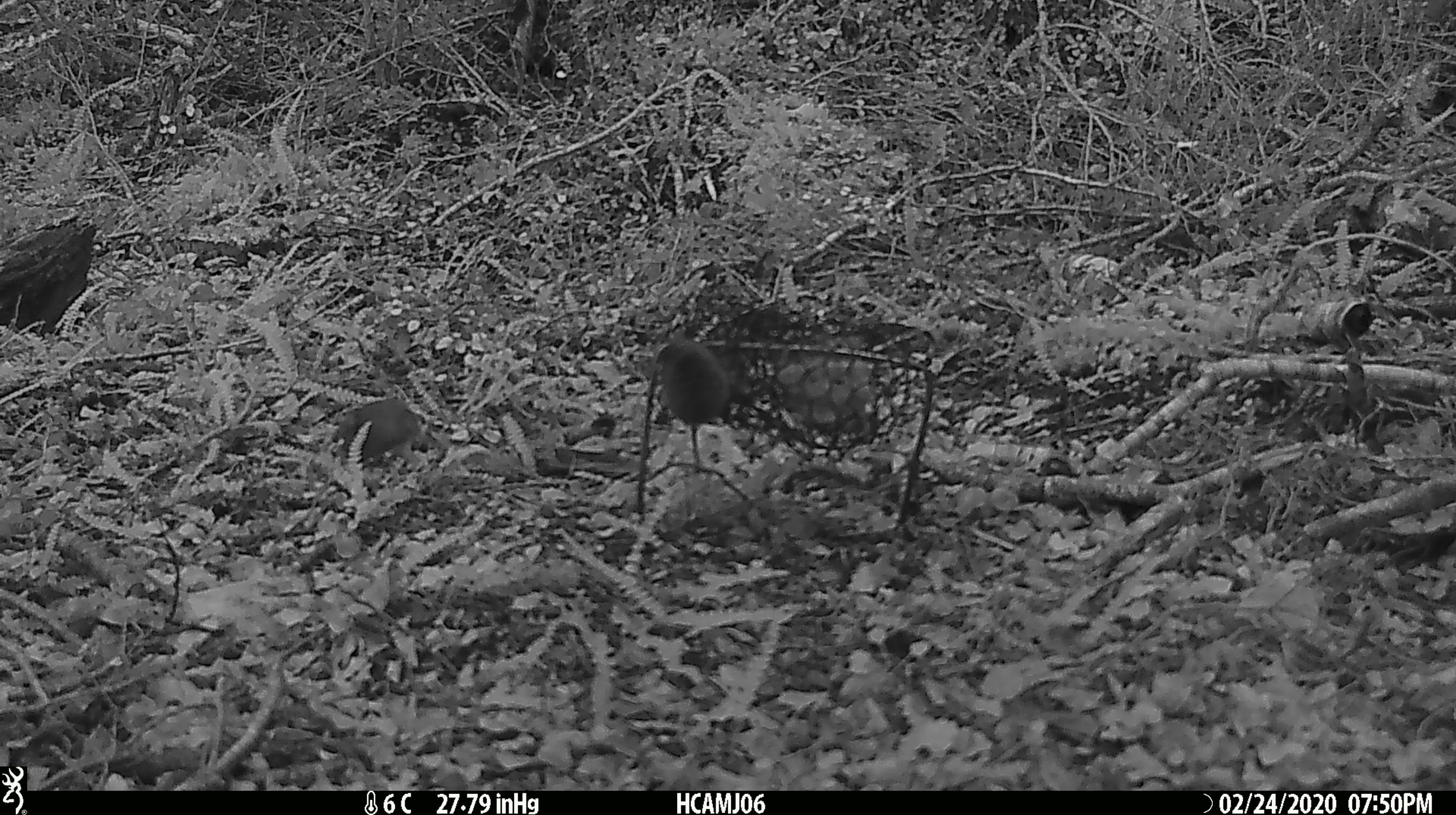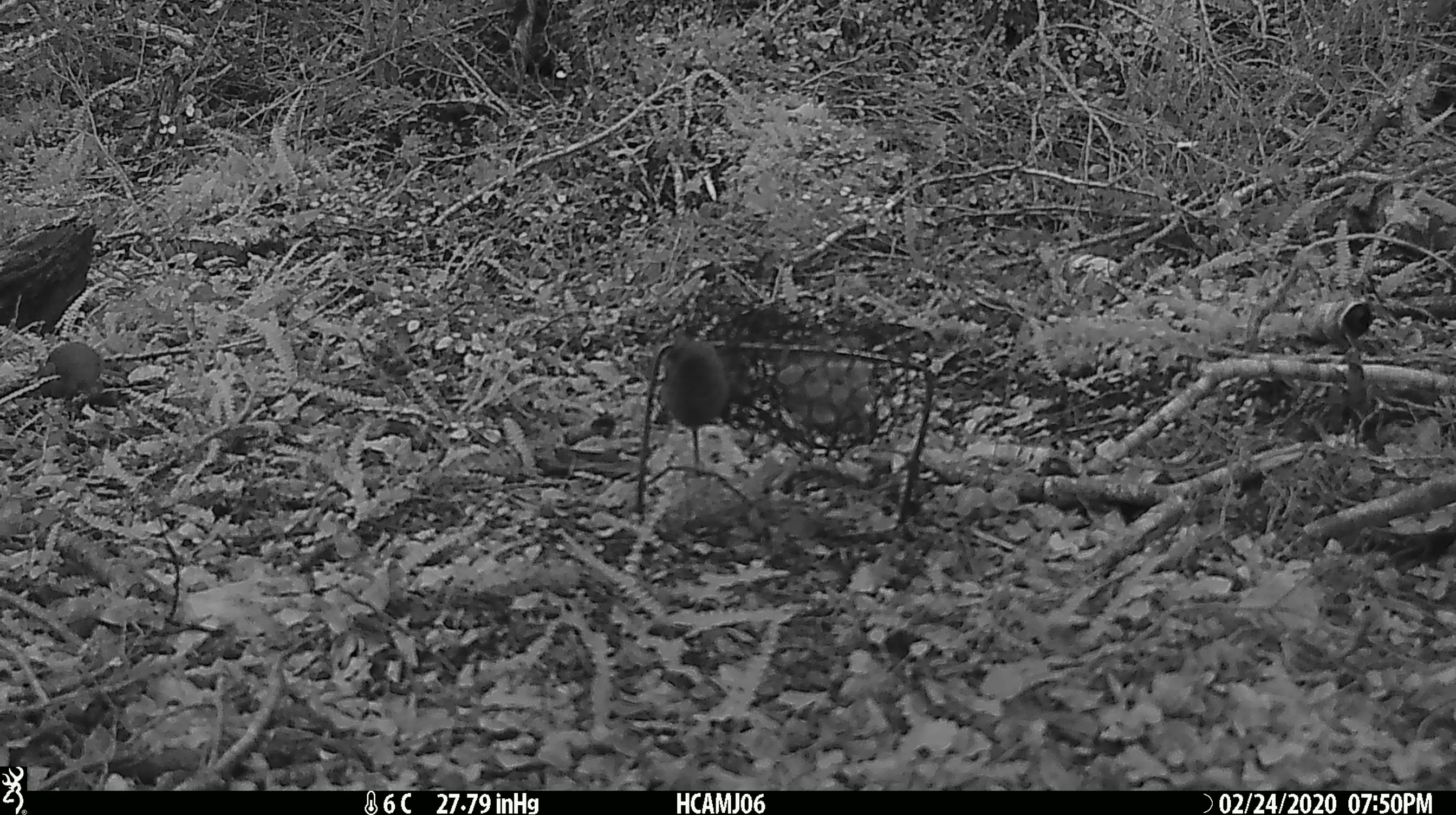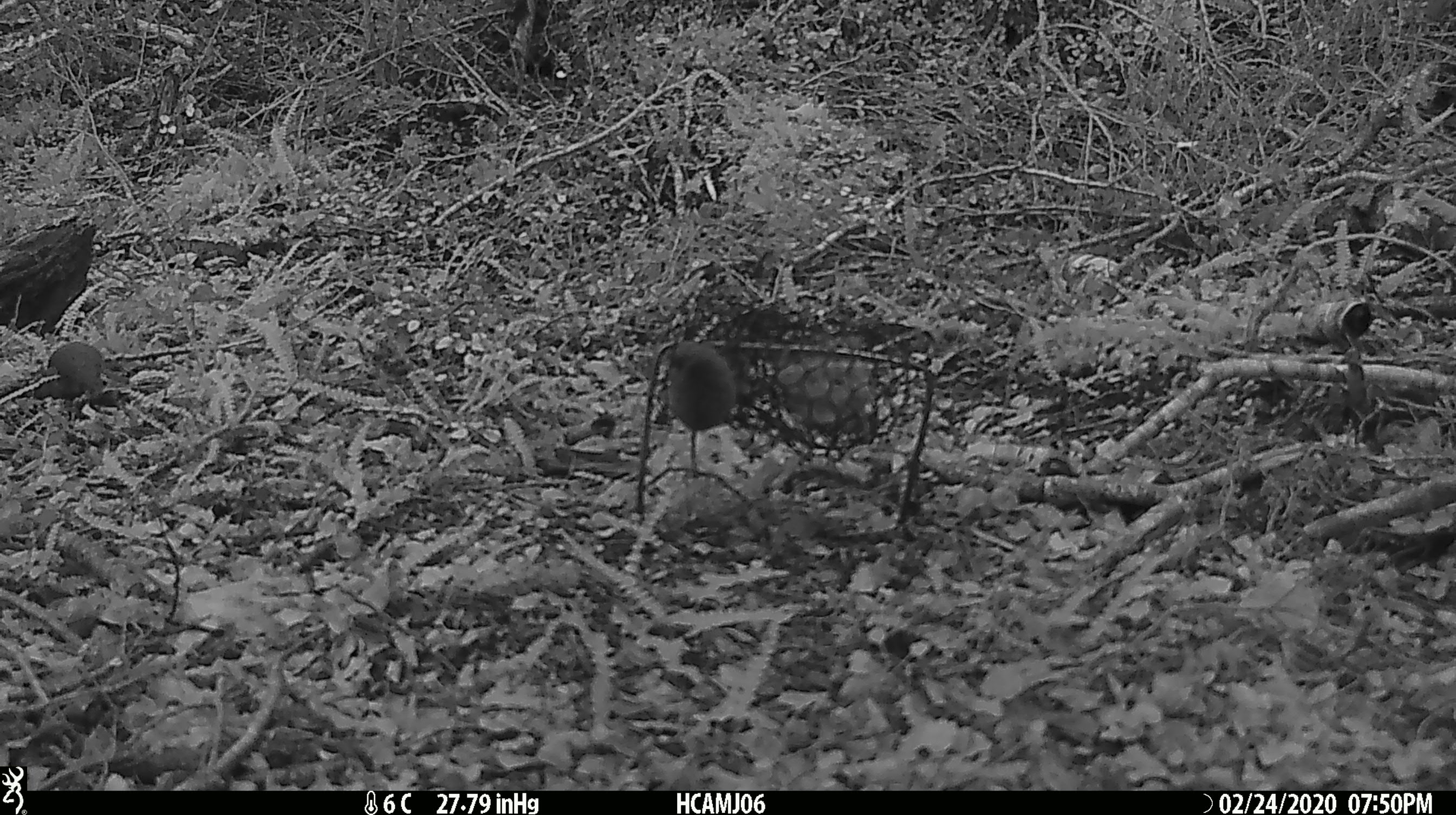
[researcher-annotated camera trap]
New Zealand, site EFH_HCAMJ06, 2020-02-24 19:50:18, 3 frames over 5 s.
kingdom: Animalia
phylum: Chordata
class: Mammalia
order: Rodentia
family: Muridae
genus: Mus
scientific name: Mus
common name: mouse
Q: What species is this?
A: Mouse (Mus).